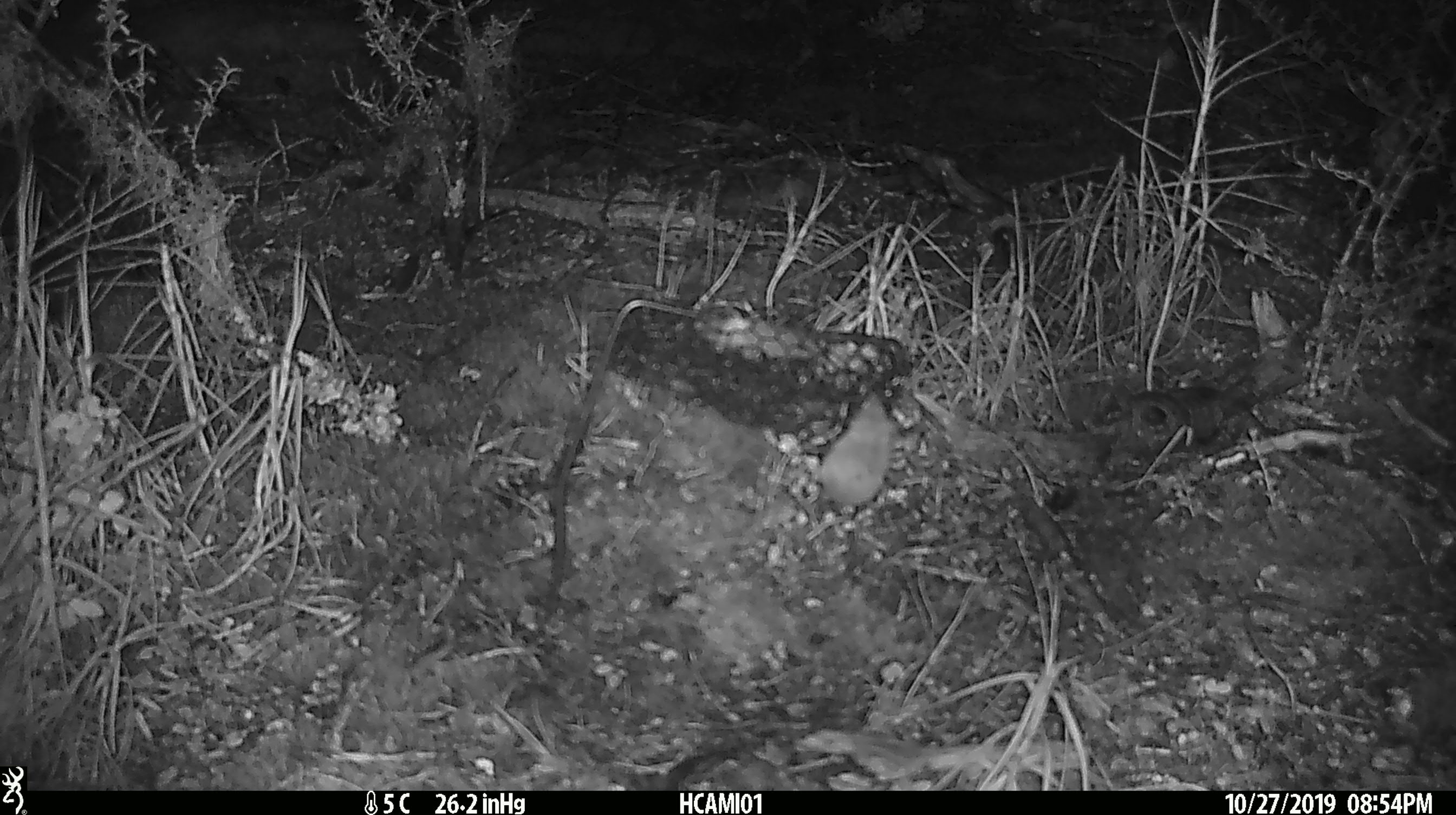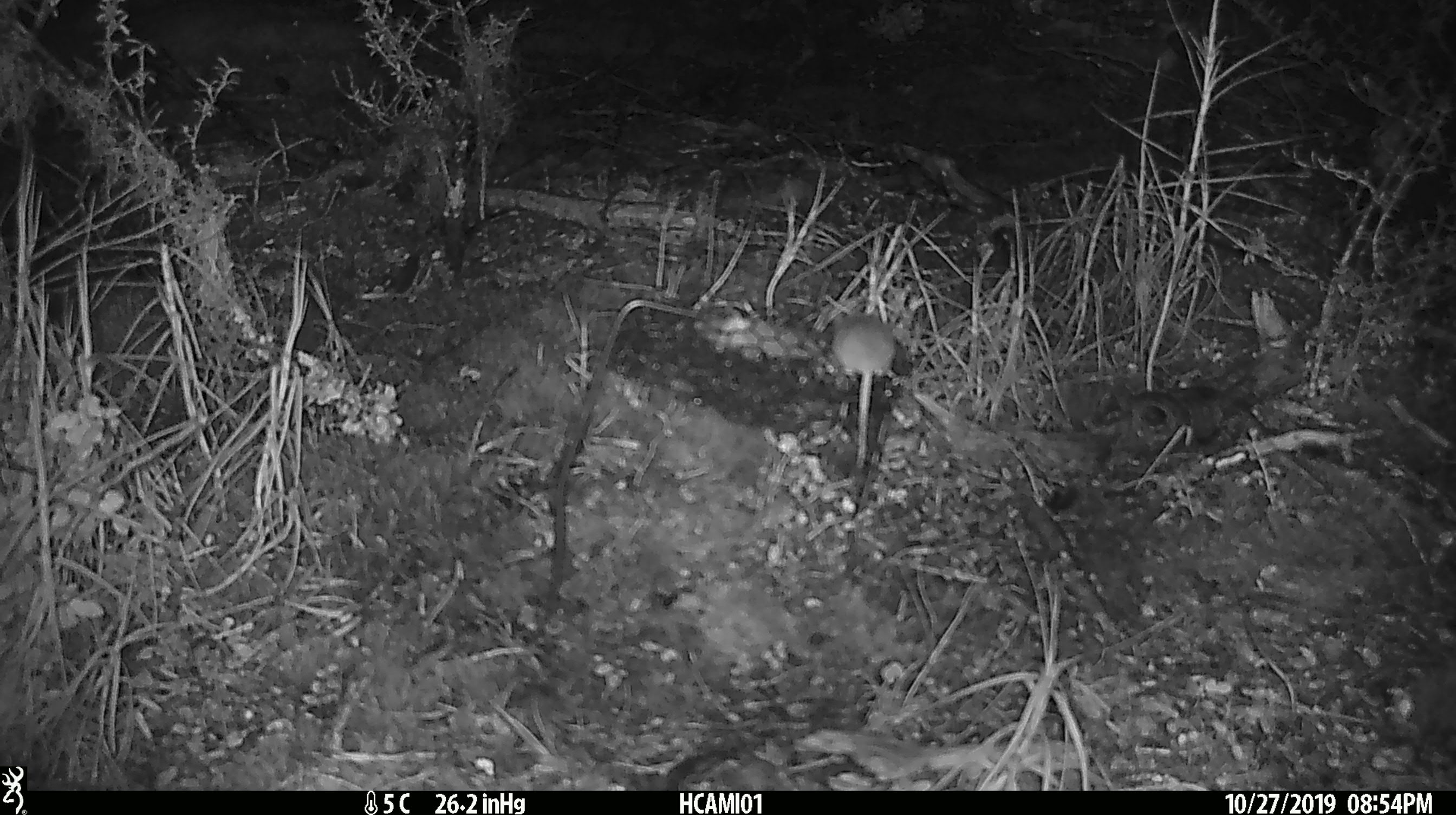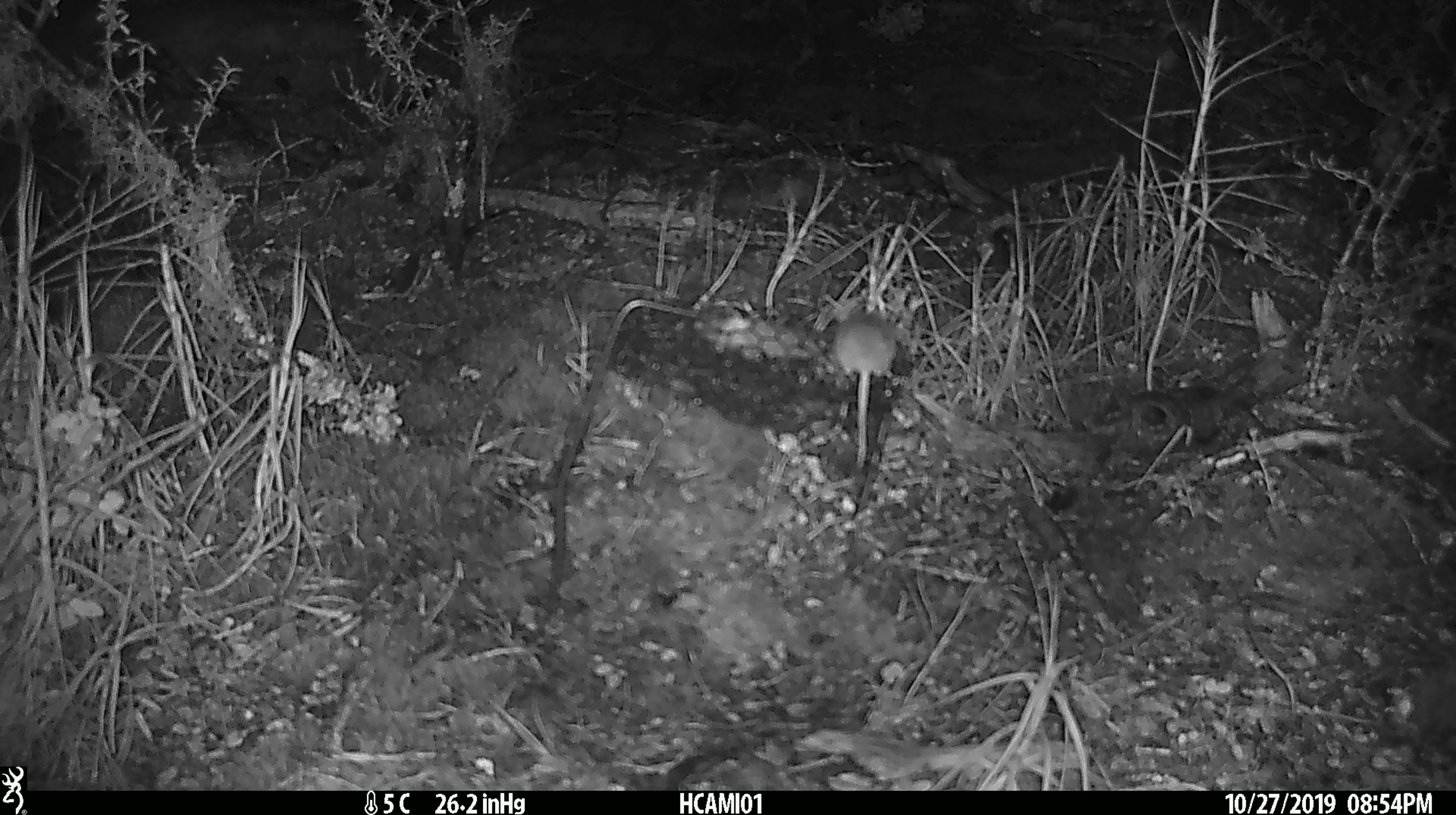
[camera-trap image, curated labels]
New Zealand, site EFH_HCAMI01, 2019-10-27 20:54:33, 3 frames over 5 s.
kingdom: Animalia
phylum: Chordata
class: Mammalia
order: Rodentia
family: Muridae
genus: Mus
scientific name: Mus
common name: mouse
Mouse (Mus).